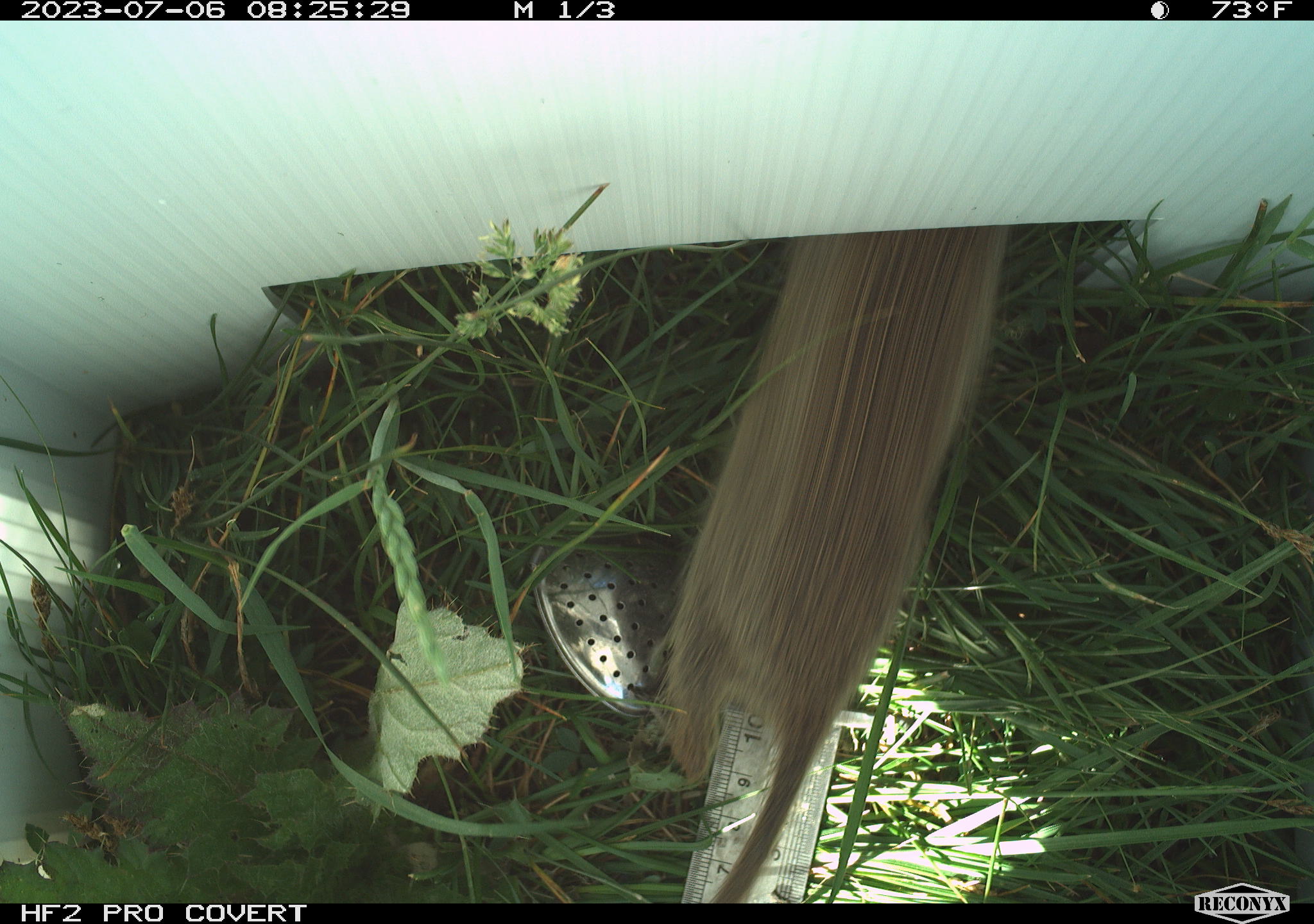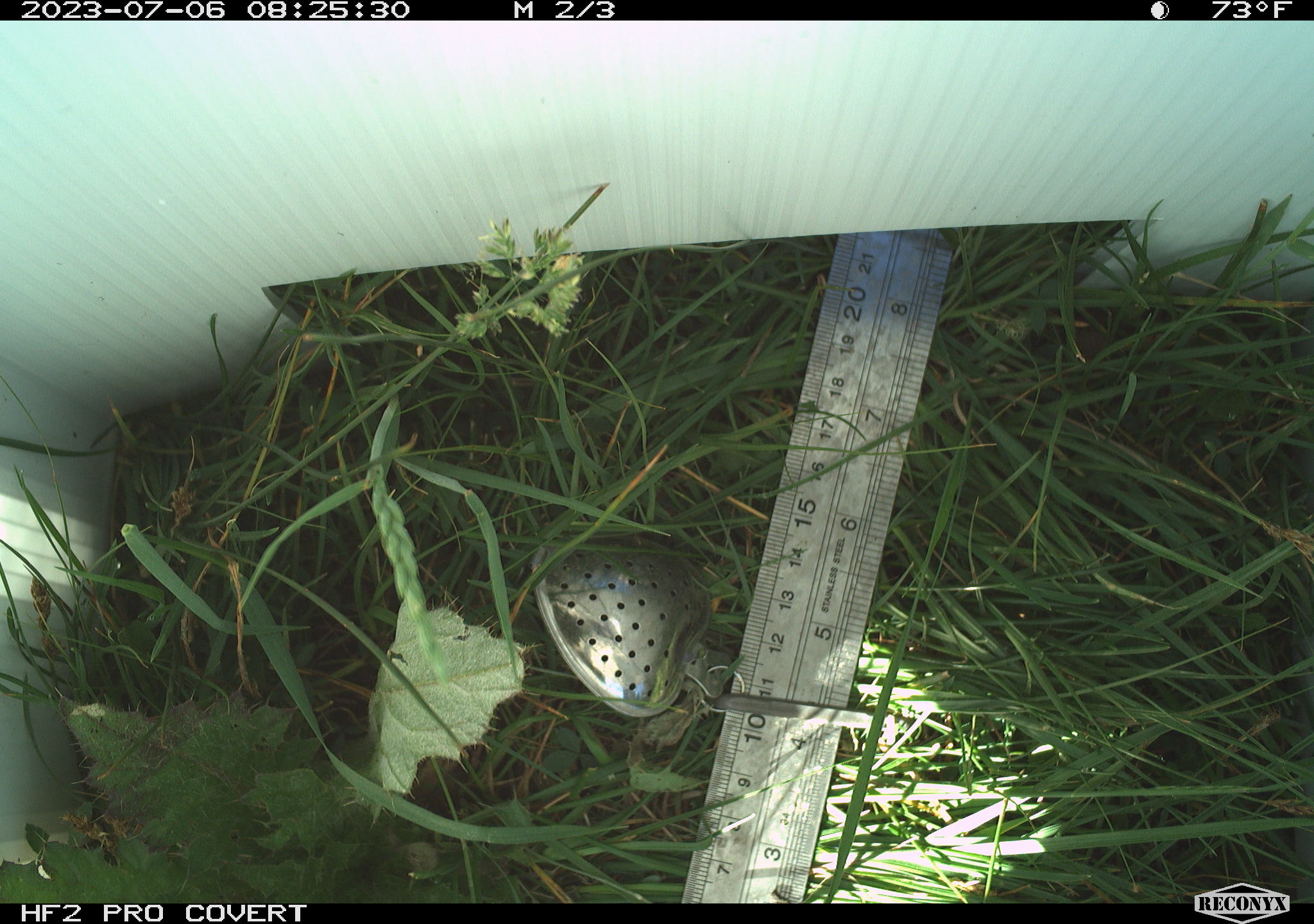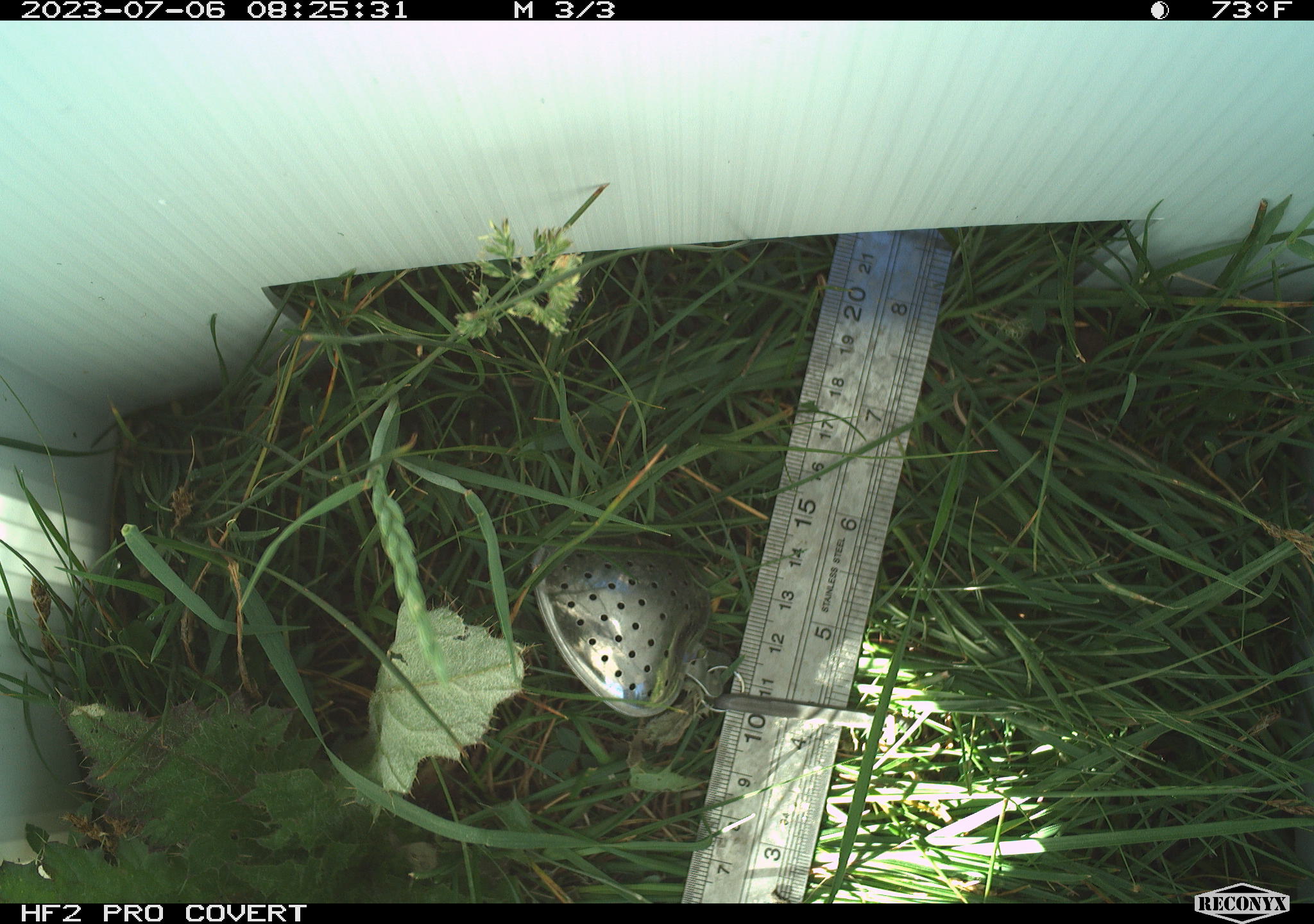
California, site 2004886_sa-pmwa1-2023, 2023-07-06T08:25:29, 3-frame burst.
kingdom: Animalia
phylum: Chordata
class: Mammalia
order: Rodentia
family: Sciuridae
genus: Urocitellus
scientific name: Urocitellus beldingi beldingi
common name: belding's ground squirrel